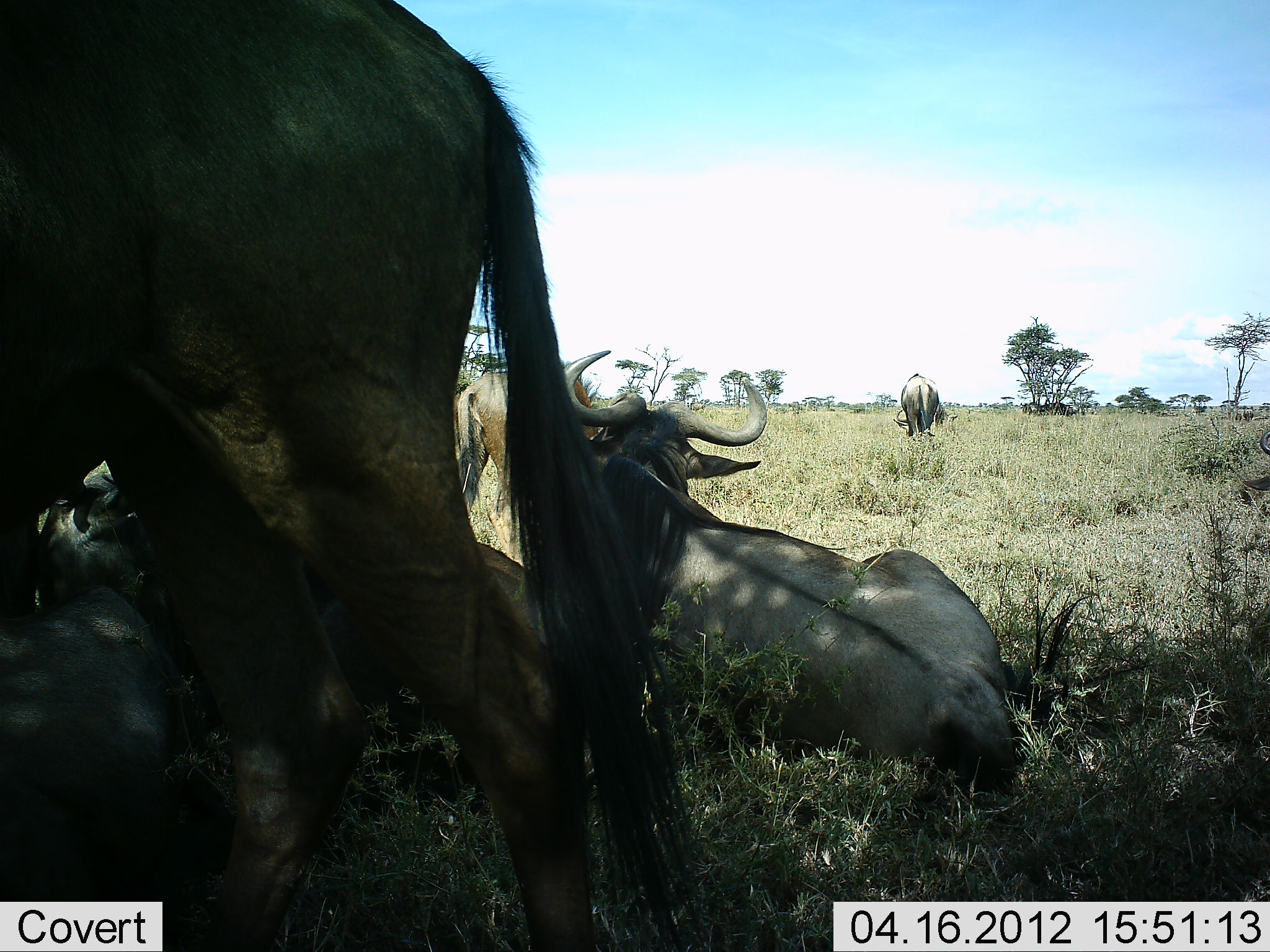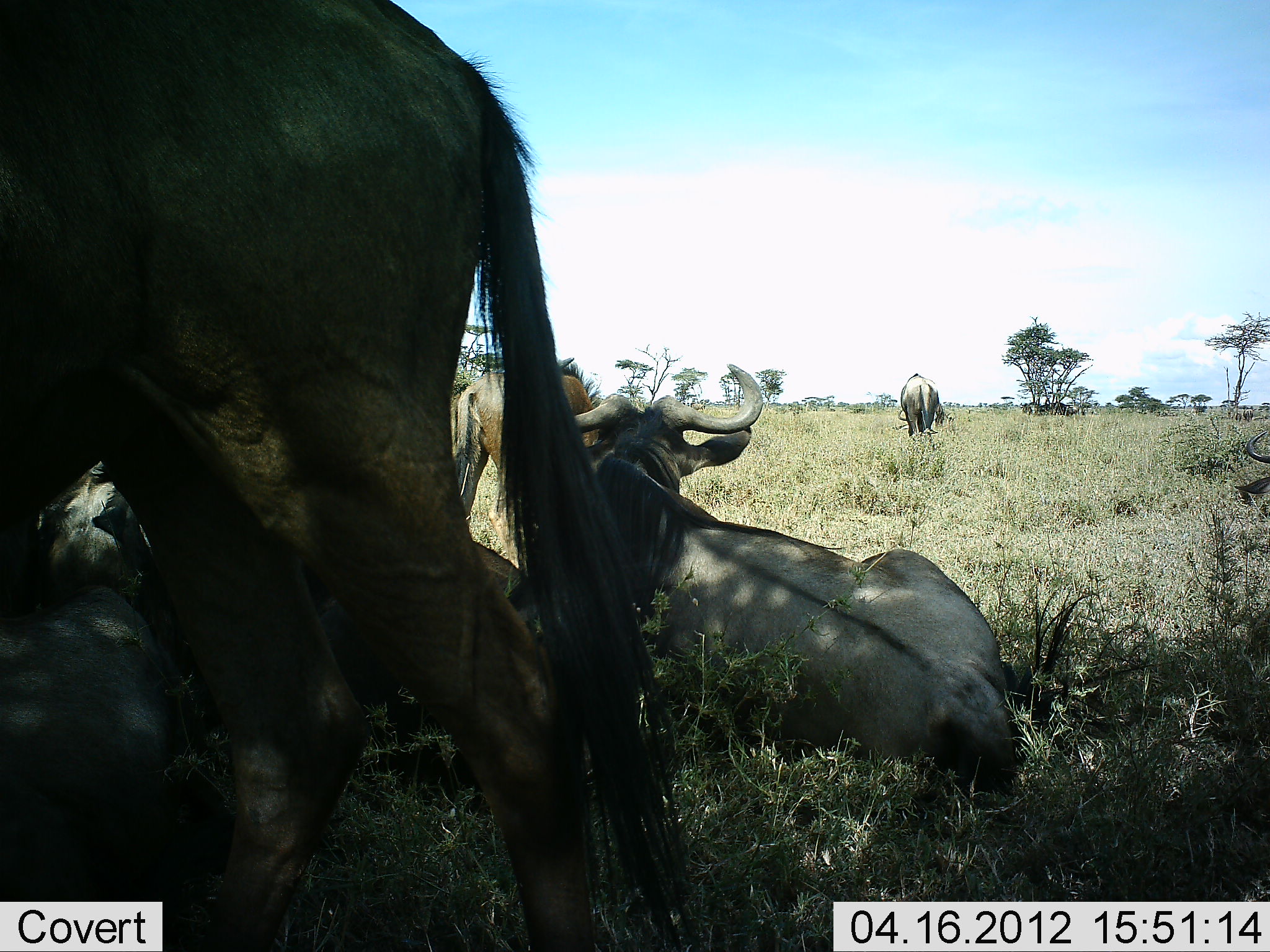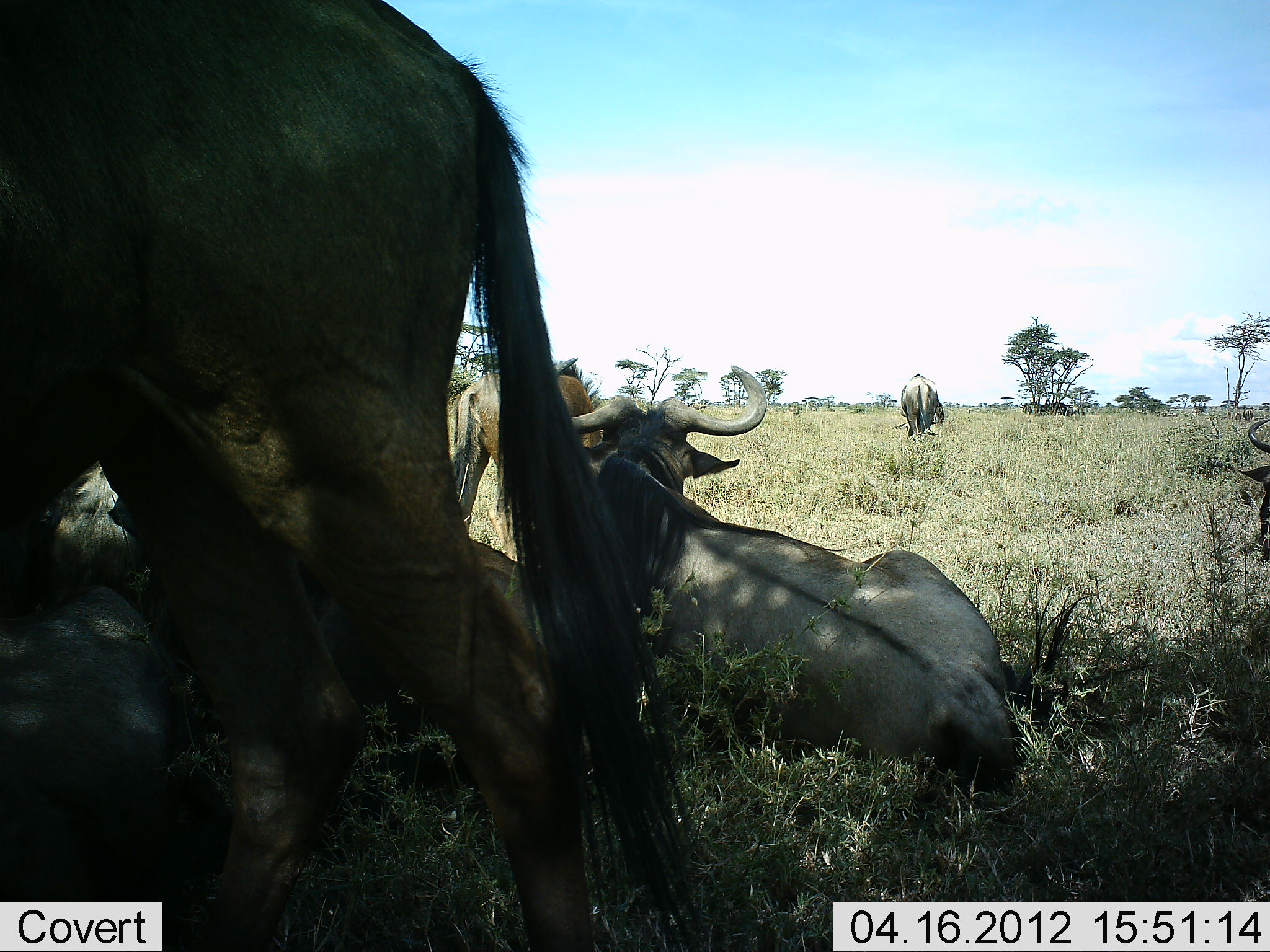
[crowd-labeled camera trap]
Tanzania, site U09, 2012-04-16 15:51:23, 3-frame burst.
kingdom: Animalia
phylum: Chordata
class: Mammalia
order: Artiodactyla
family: Bovidae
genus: Connochaetes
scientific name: Connochaetes taurinus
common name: blue wildebeest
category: wildebeest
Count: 6.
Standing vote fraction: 52%.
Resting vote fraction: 96%.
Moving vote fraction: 19%.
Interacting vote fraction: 4%.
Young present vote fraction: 4%.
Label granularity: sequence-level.